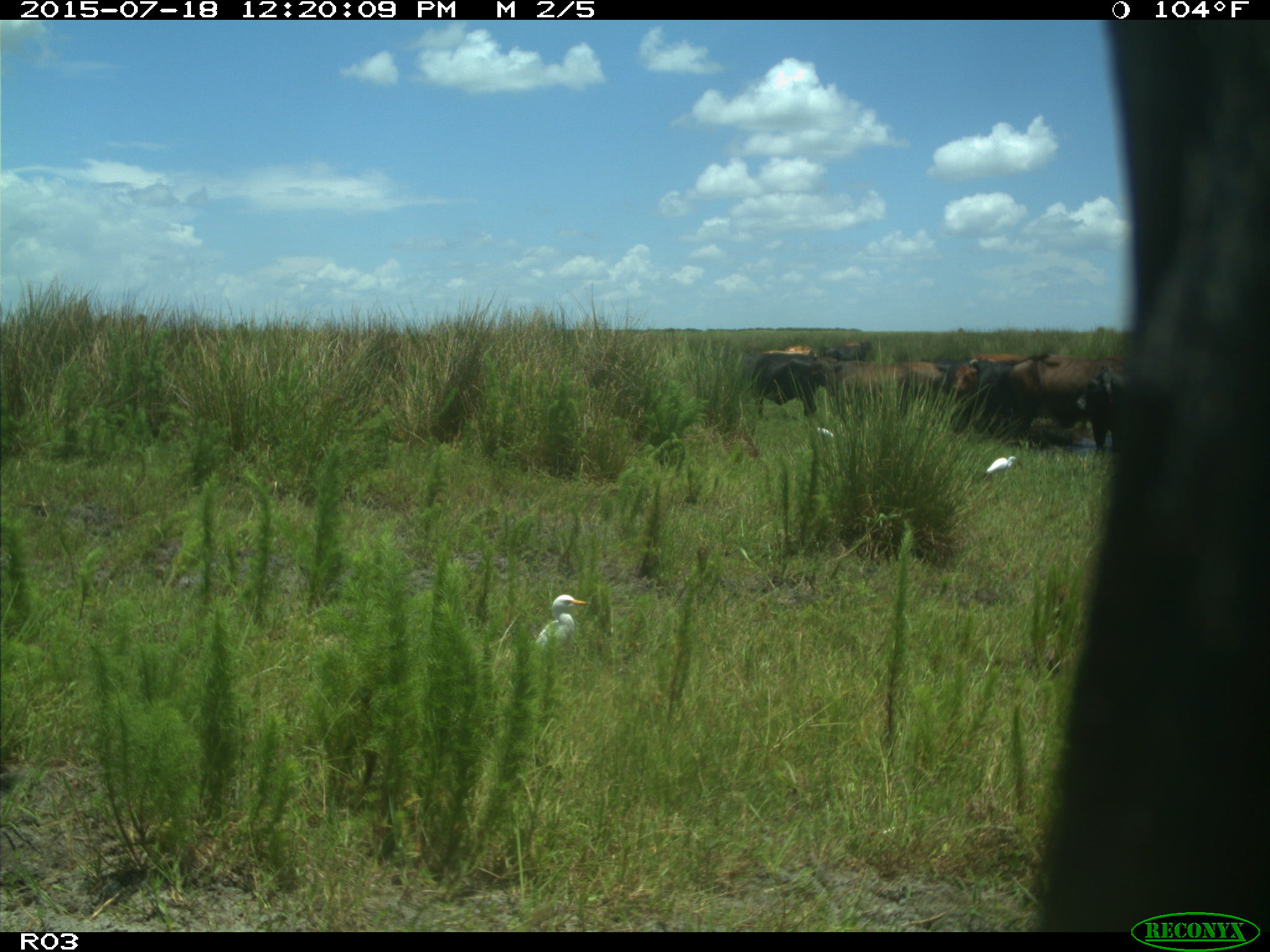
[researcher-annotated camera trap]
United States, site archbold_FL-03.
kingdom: Animalia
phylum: Chordata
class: Mammalia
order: Artiodactyla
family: Bovidae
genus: Bos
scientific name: Bos taurus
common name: domestic cow